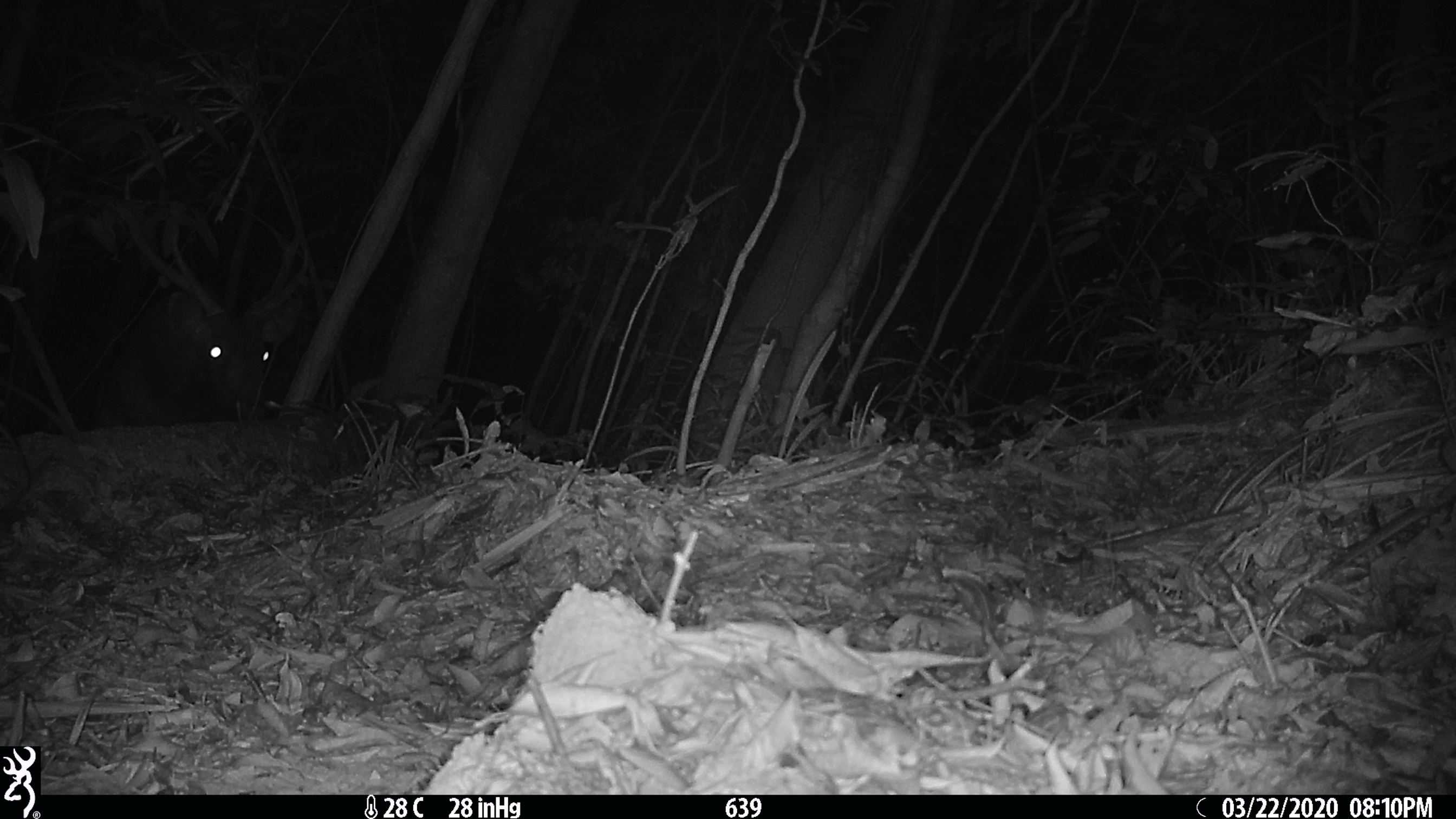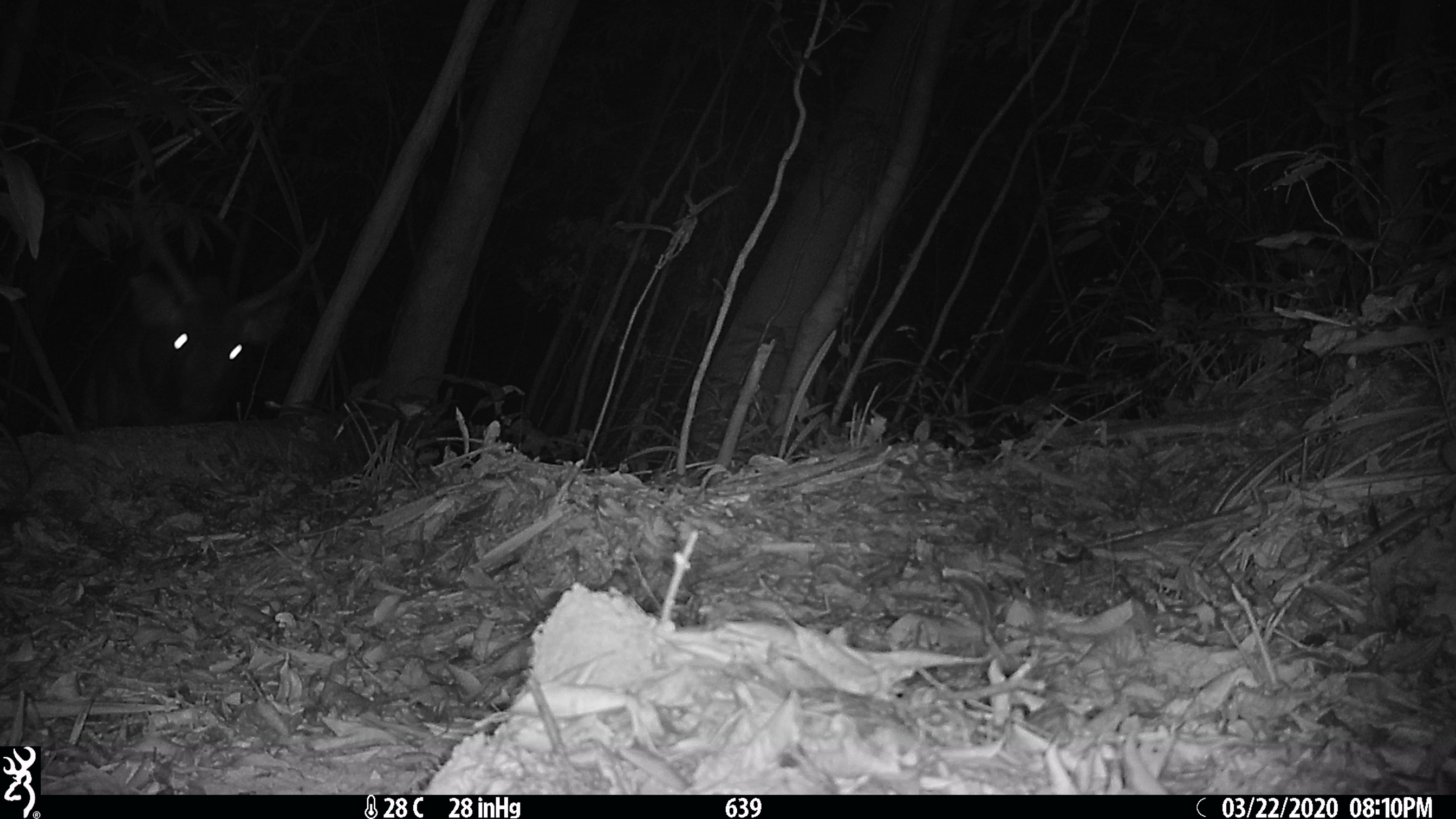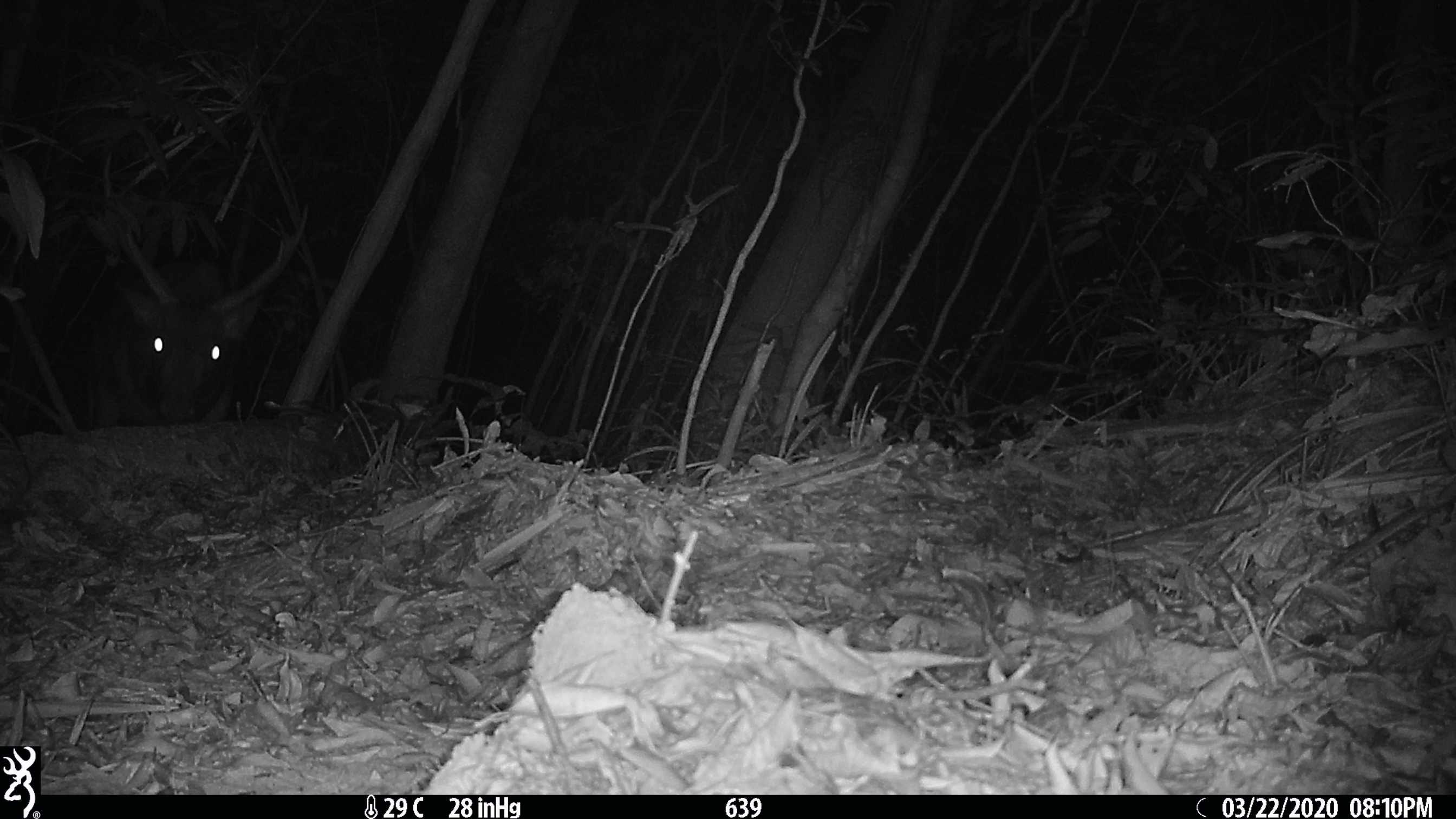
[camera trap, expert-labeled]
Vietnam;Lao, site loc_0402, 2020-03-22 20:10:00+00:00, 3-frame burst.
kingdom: Animalia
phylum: Chordata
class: Mammalia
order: Artiodactyla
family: Cervidae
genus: Rusa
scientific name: Rusa unicolor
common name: sambar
Sambar (Rusa unicolor). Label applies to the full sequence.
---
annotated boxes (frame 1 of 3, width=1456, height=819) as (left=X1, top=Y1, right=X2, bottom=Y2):
sambar: (left=91, top=204, right=309, bottom=430)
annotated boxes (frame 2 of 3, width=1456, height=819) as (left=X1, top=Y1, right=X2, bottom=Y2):
sambar: (left=71, top=157, right=327, bottom=430)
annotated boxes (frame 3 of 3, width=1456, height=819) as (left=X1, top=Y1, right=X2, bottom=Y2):
sambar: (left=84, top=152, right=307, bottom=432)